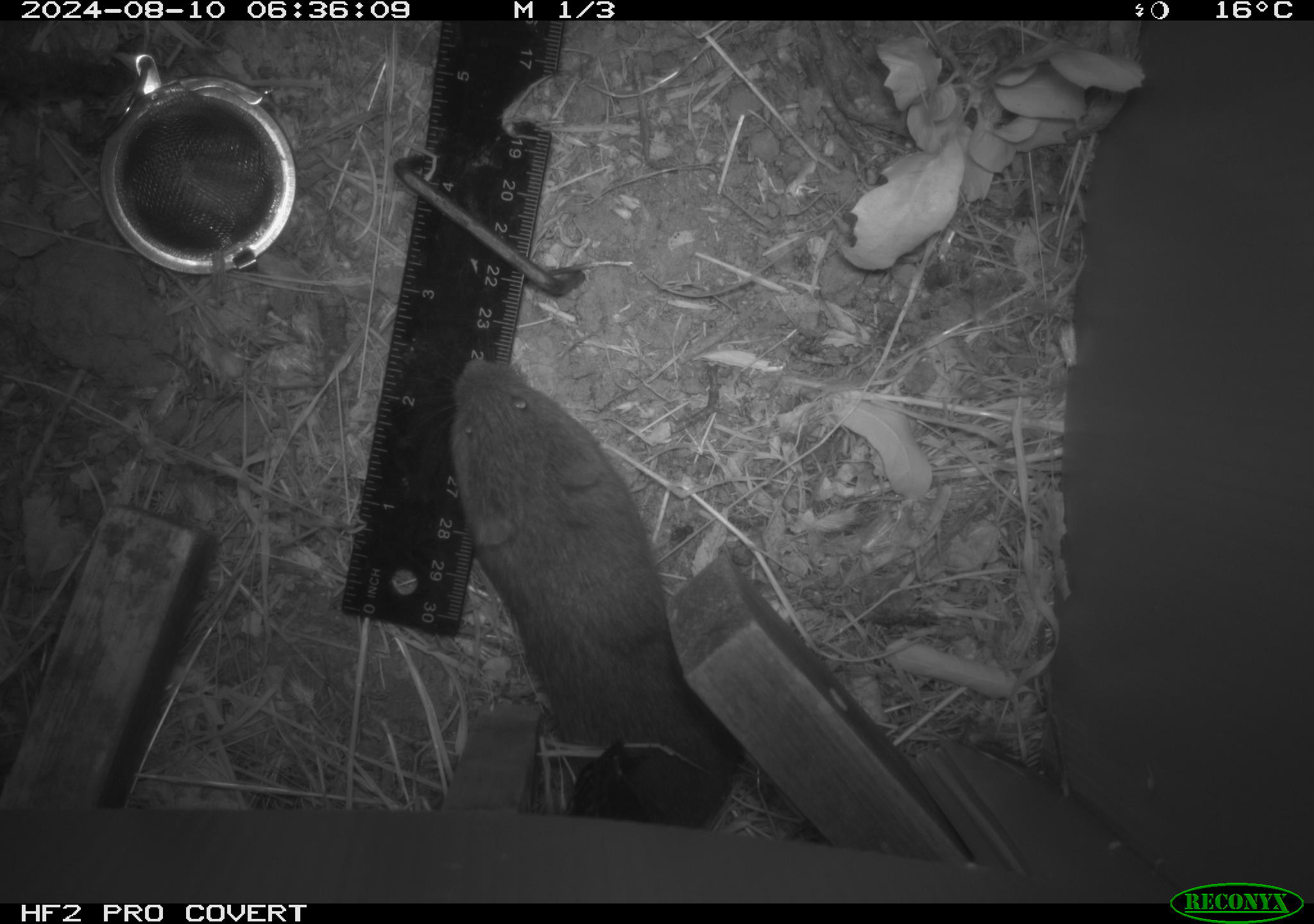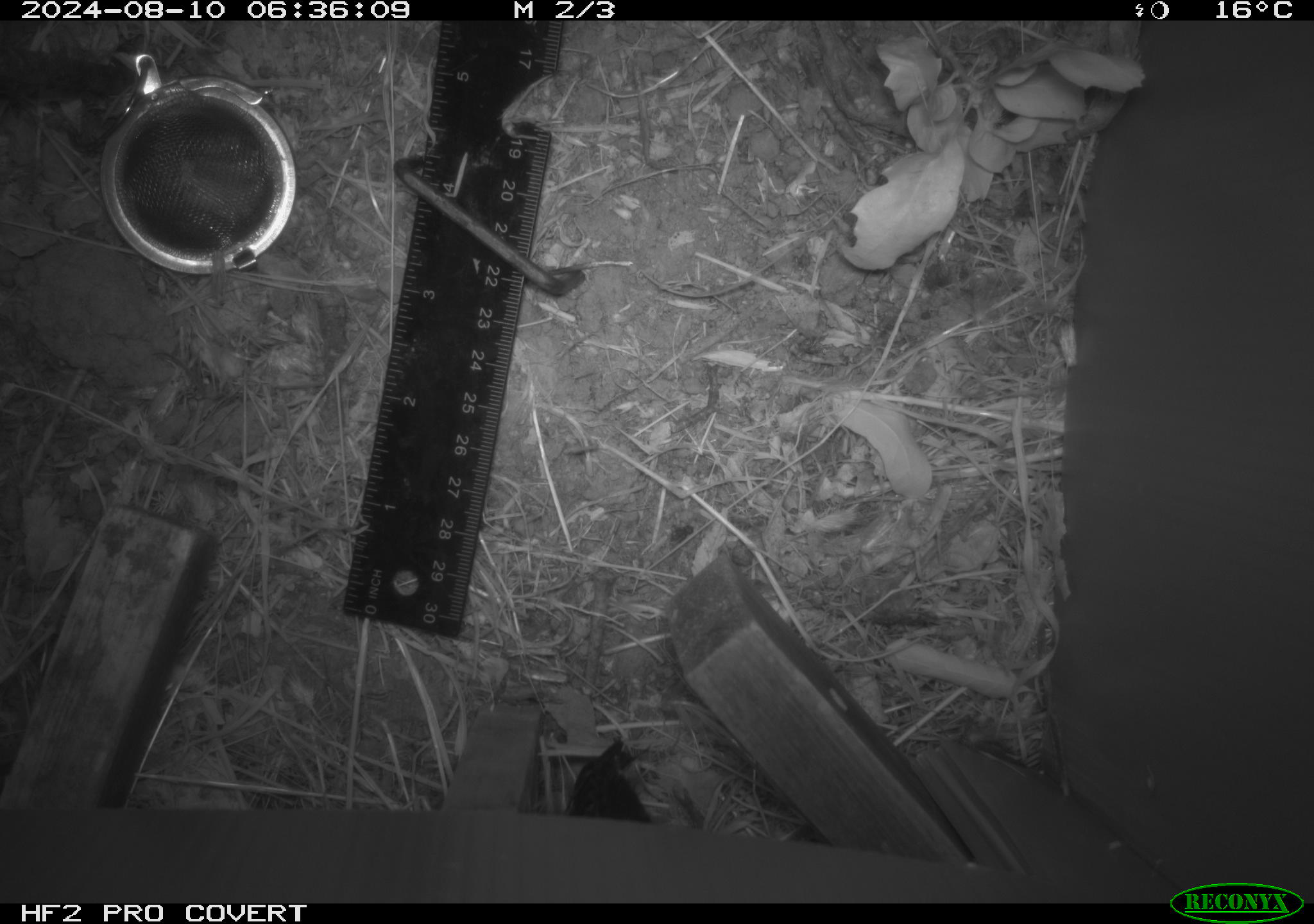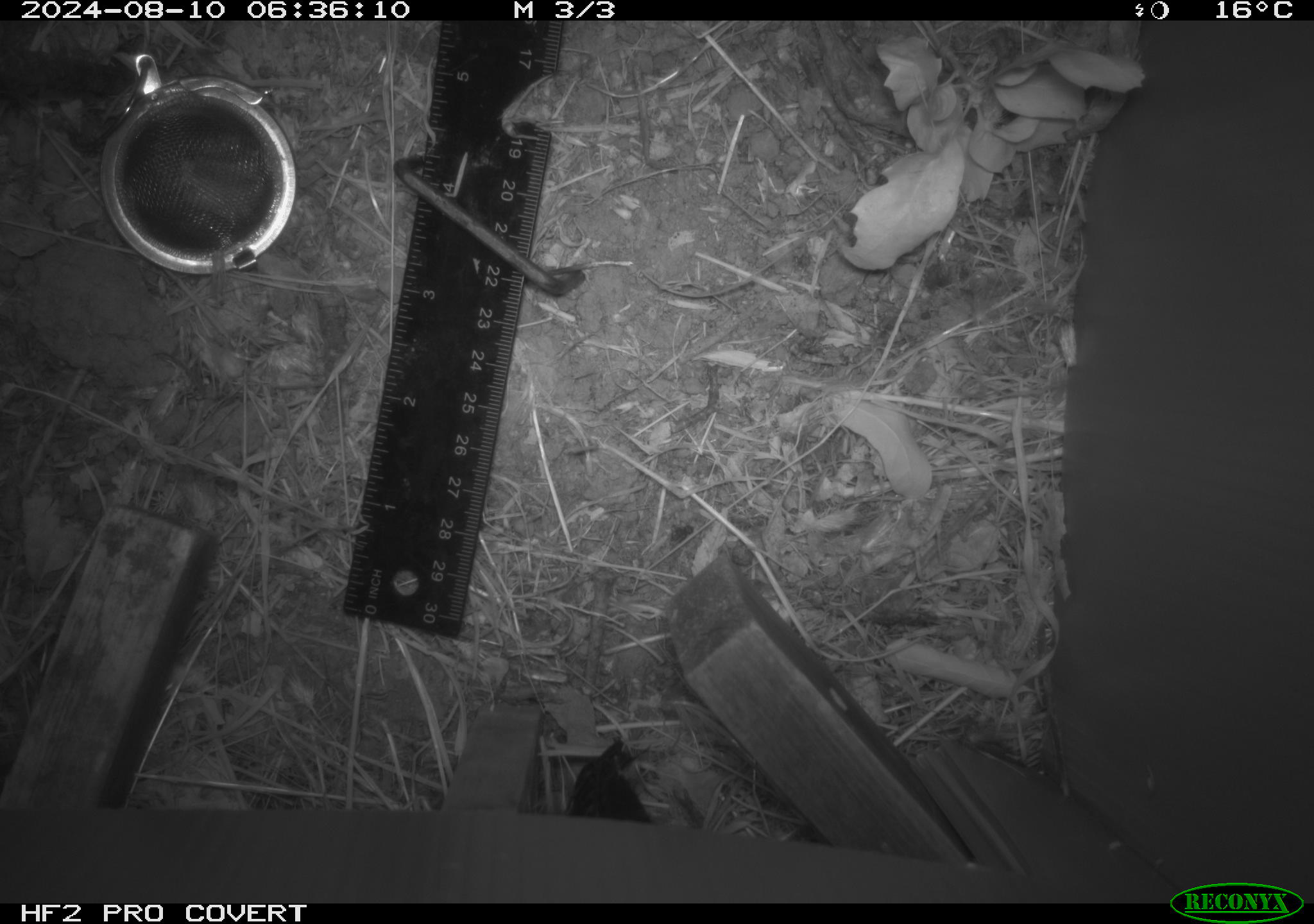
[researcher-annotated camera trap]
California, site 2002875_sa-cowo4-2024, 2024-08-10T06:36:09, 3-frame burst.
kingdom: Animalia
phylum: Chordata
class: Mammalia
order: Rodentia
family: Cricetidae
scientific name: Arvicolinae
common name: voles, lemmings, and muskrats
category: arvicolinae subfamily